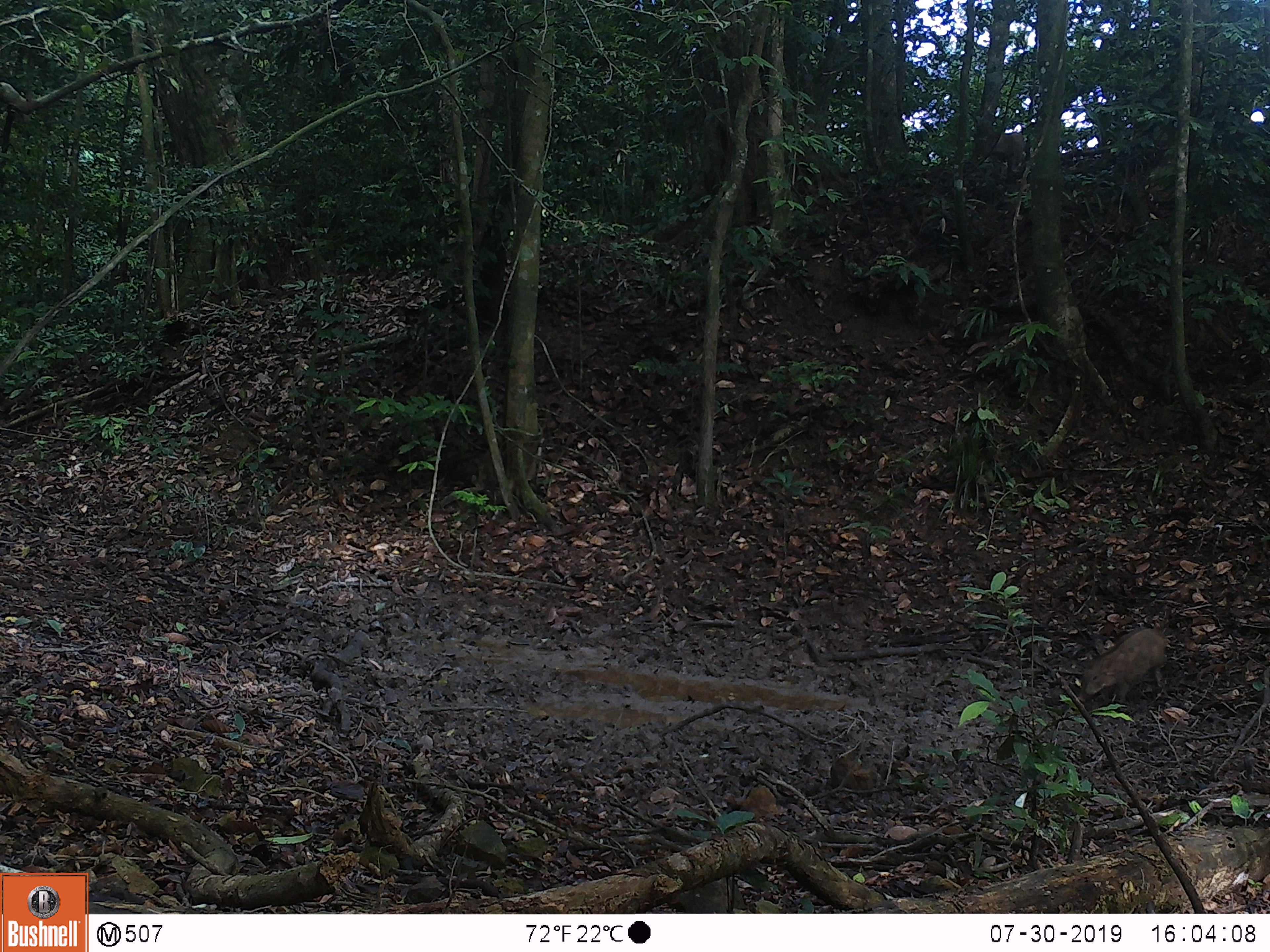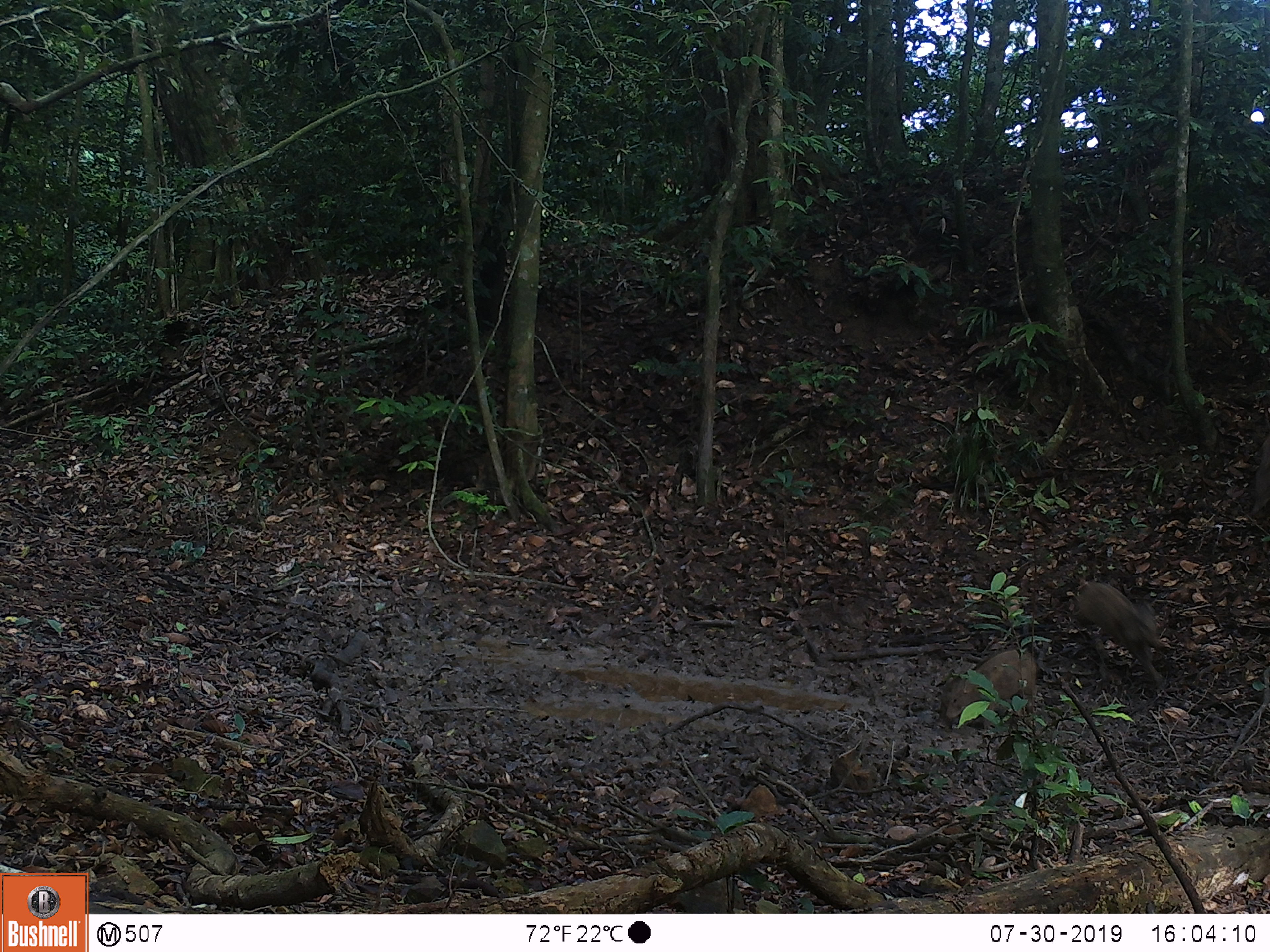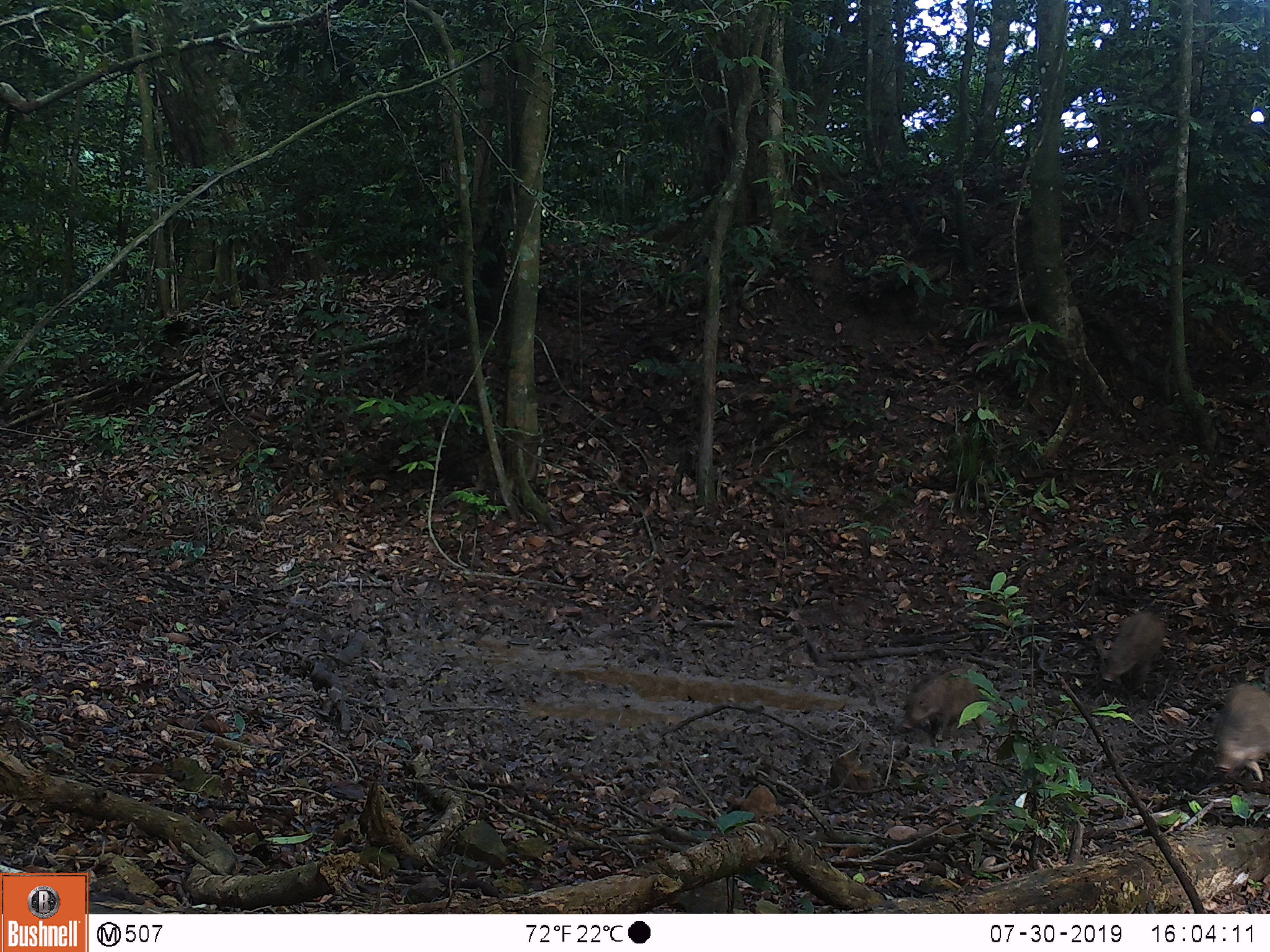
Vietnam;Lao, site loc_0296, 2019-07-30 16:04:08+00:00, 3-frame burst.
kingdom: Animalia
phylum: Chordata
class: Mammalia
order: Artiodactyla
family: Suidae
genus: Sus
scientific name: Sus scrofa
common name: eurasian wild pig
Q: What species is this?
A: Eurasian wild pig (Sus scrofa).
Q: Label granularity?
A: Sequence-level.